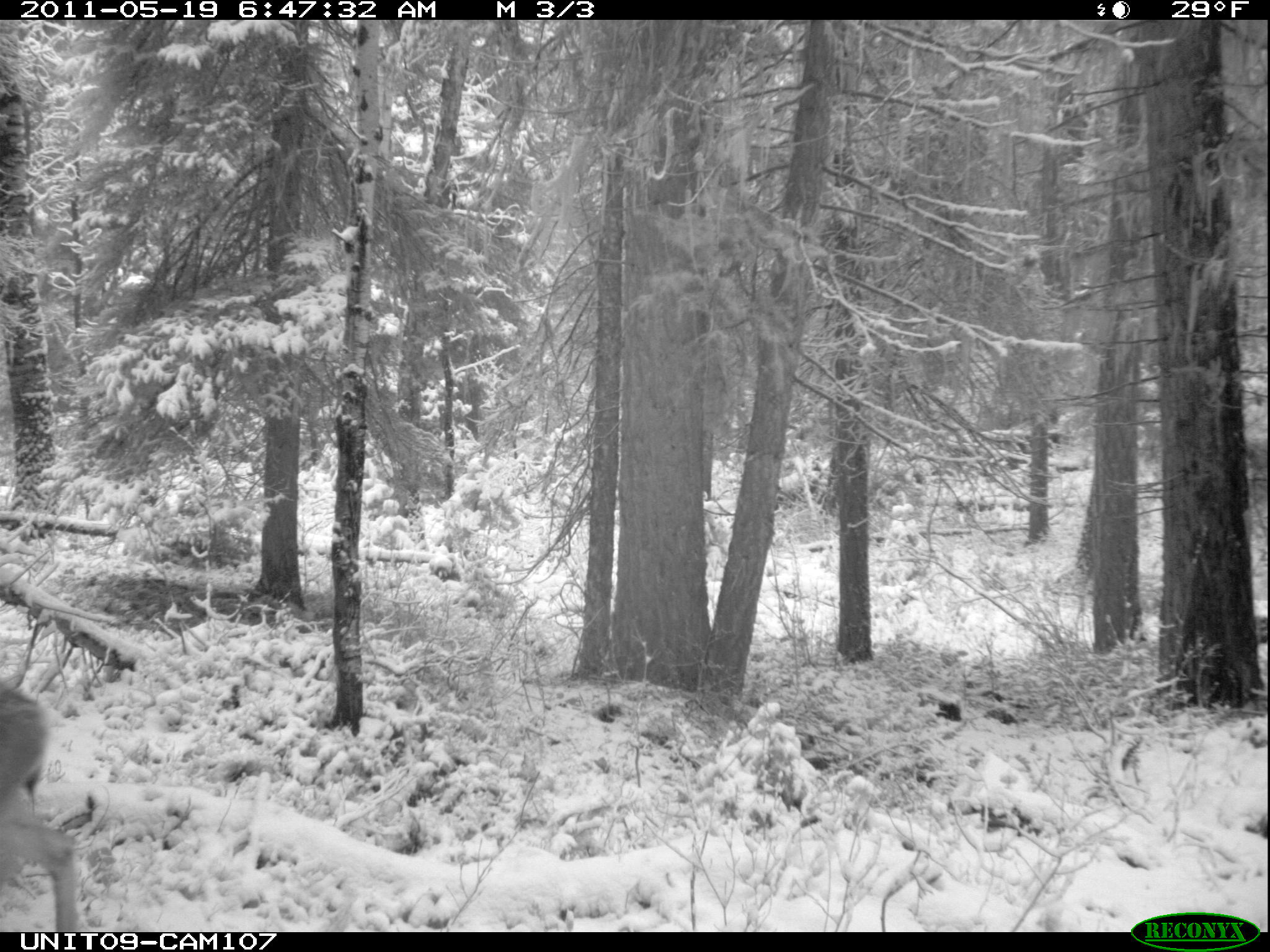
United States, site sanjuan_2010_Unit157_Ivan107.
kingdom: Animalia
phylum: Chordata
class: Mammalia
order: Artiodactyla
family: Cervidae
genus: Odocoileus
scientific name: Odocoileus hemionus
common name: mule deer